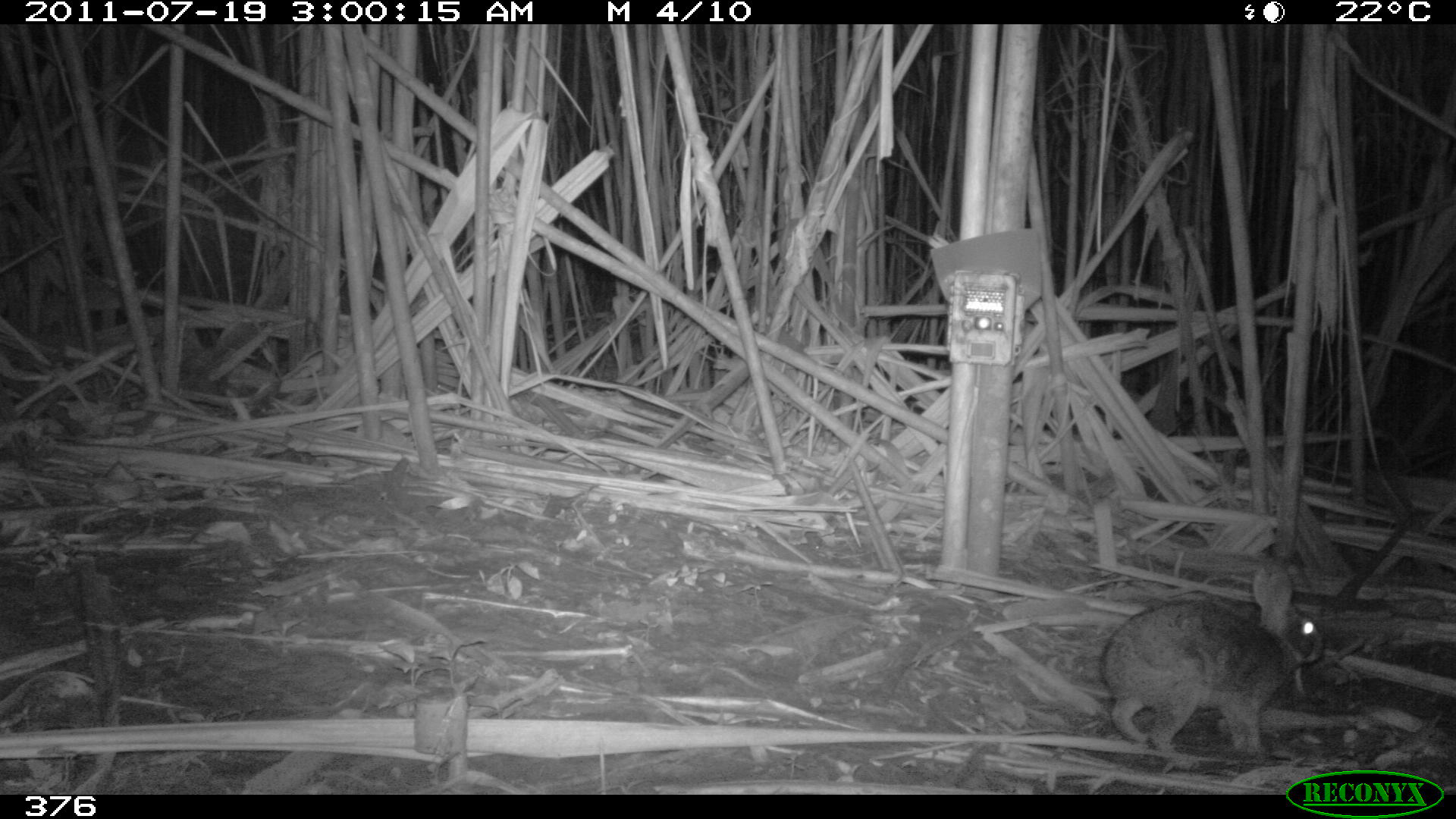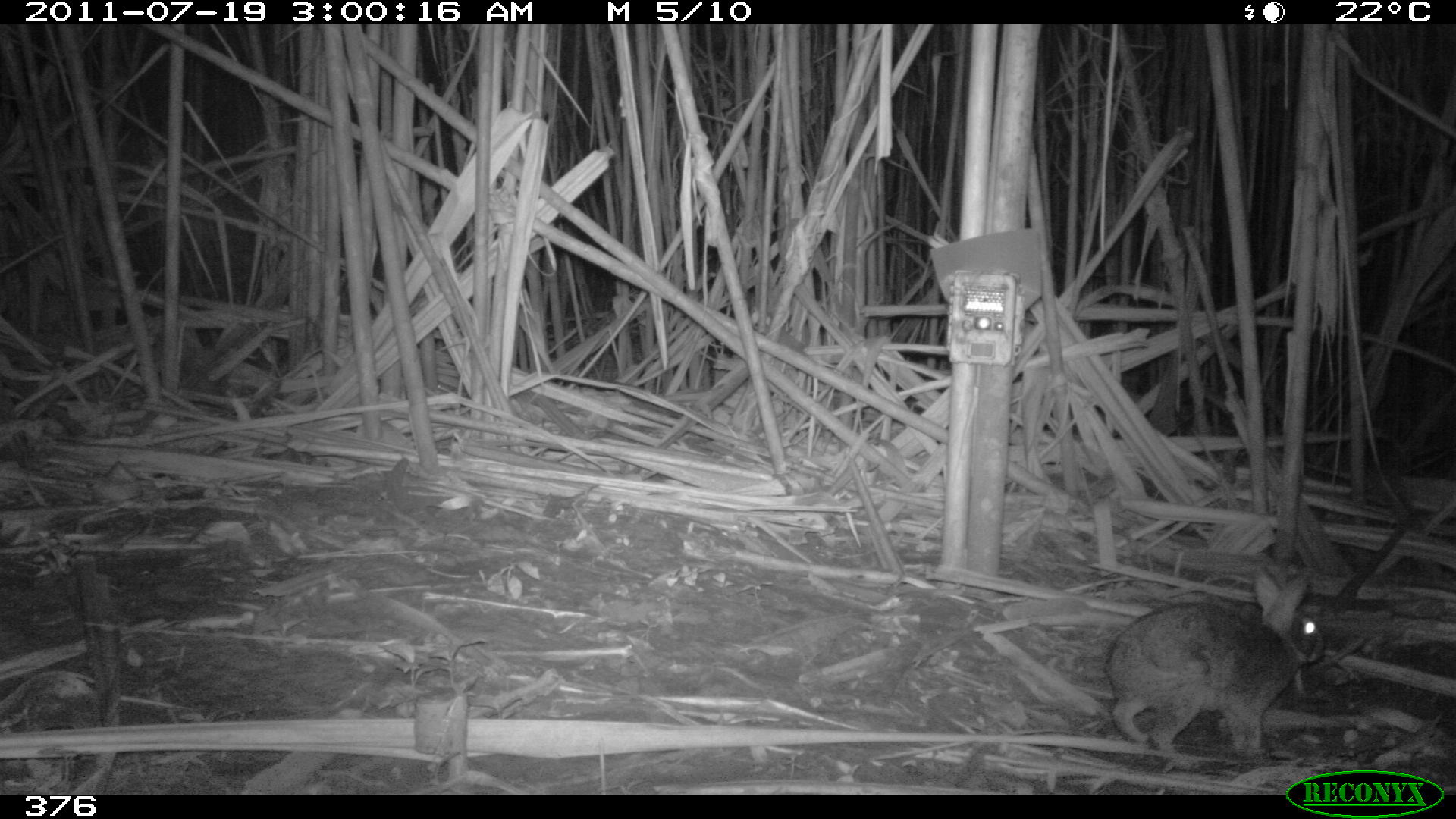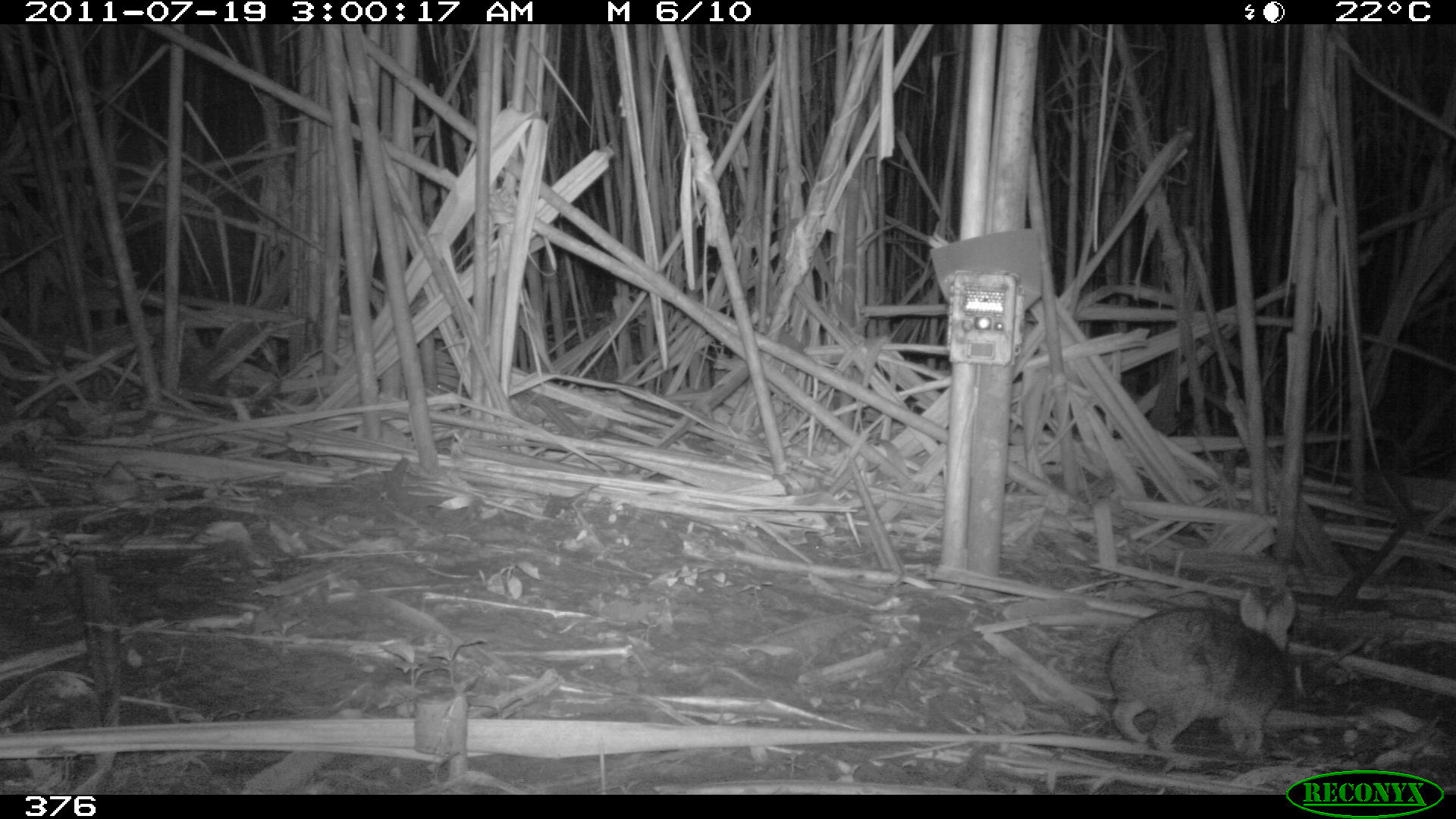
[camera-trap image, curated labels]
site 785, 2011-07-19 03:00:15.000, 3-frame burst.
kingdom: Animalia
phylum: Chordata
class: Mammalia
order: Lagomorpha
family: Leporidae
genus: Sylvilagus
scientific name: Sylvilagus brasiliensis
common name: tapeti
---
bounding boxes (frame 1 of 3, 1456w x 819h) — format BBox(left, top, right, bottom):
sylvilagus brasiliensis: BBox(1095, 560, 1325, 770)